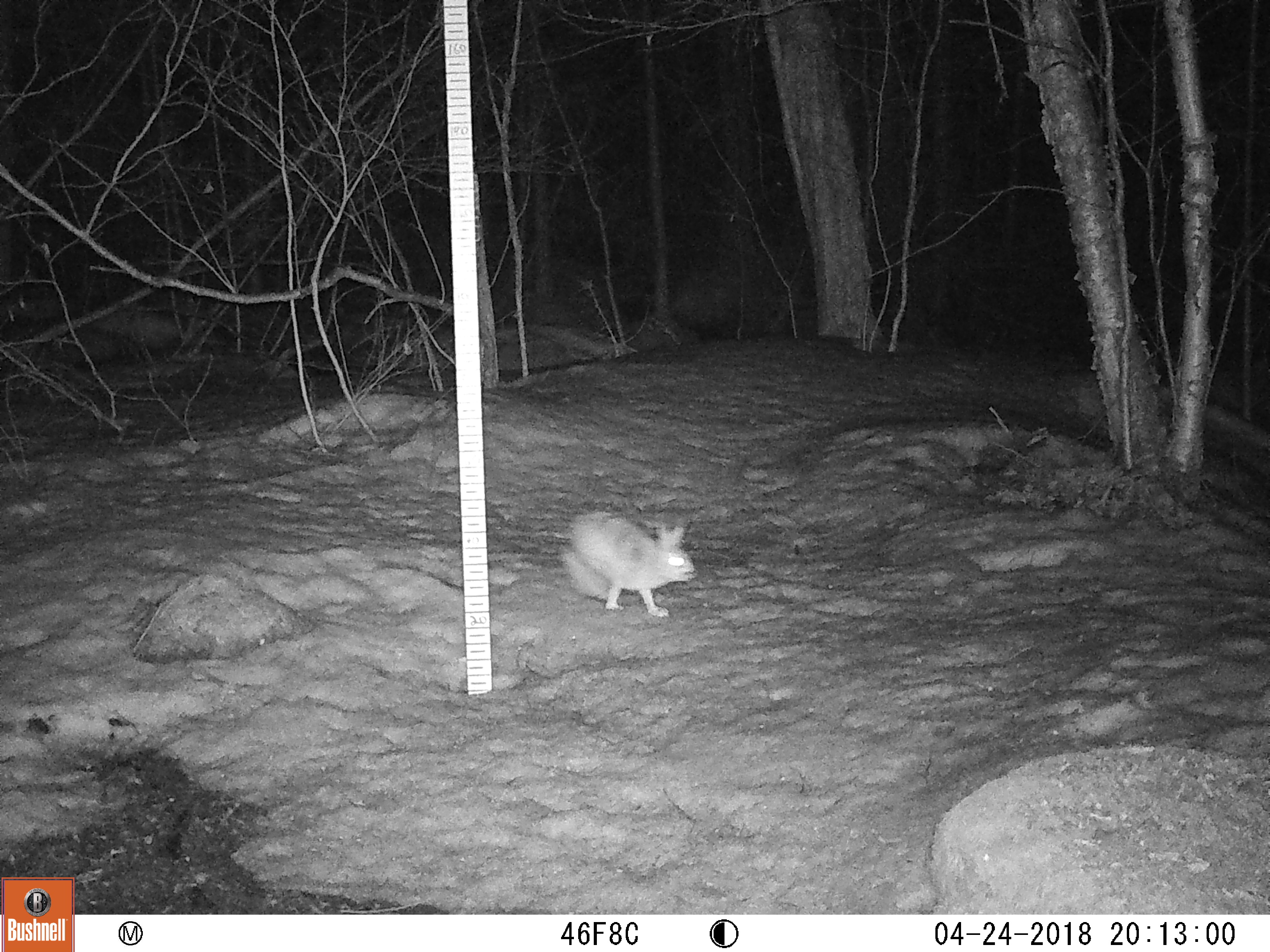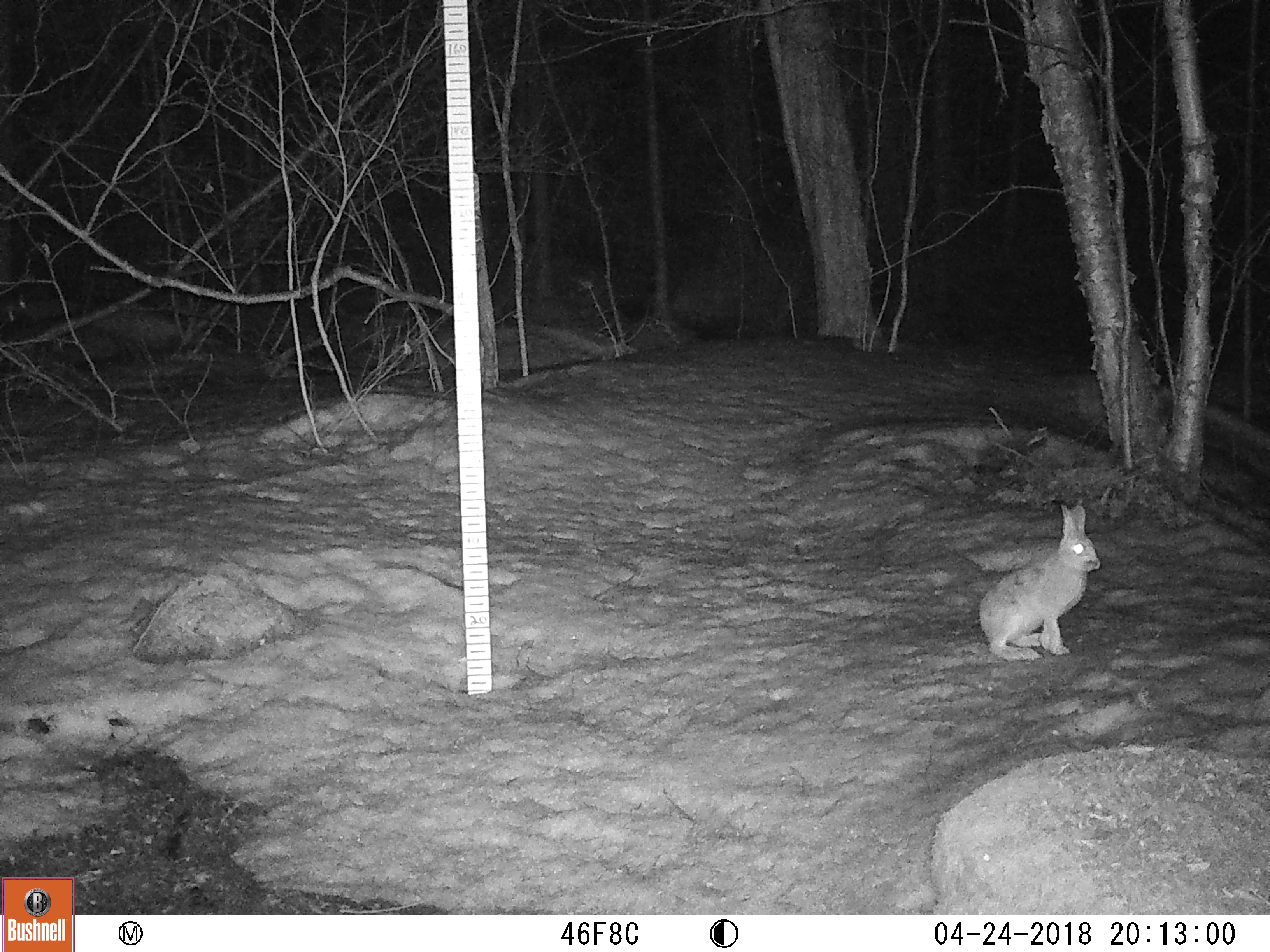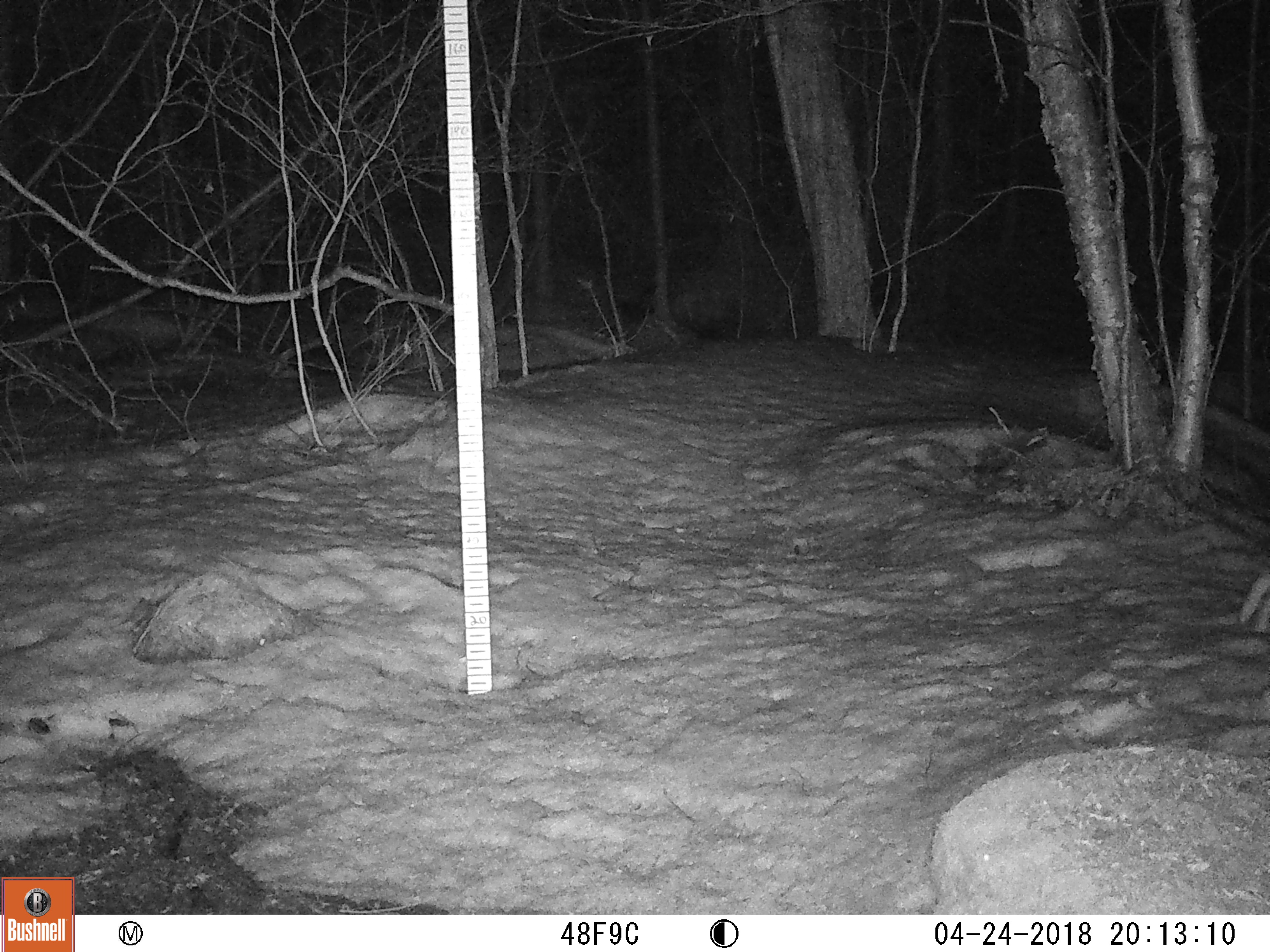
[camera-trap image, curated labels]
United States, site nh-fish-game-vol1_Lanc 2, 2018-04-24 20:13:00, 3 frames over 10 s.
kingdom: Animalia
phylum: Chordata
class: Mammalia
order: Lagomorpha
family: Leporidae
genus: Lepus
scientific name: Lepus americanus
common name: snowshoe hare